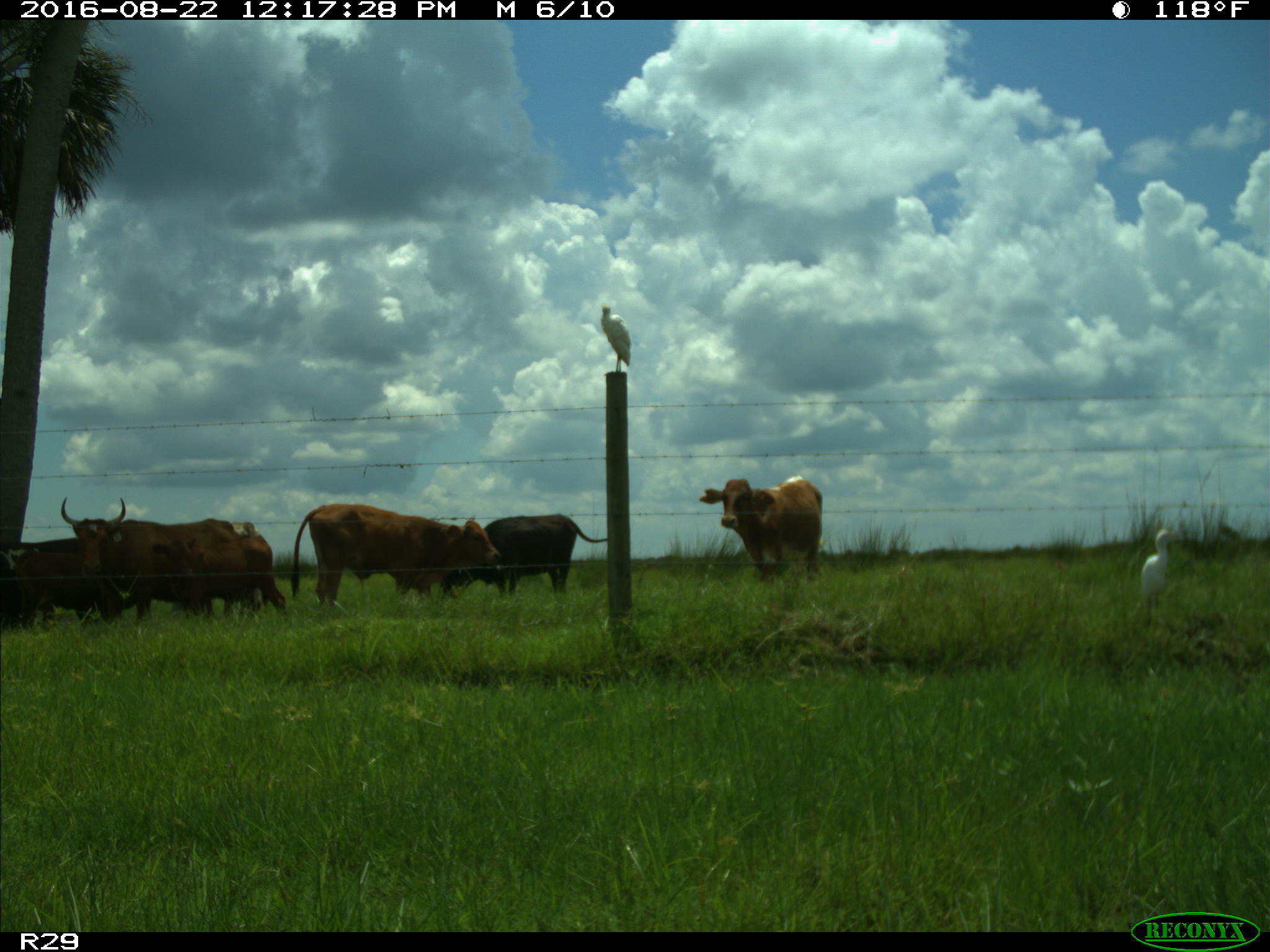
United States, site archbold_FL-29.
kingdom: Animalia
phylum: Chordata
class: Mammalia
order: Artiodactyla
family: Bovidae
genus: Bos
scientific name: Bos taurus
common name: domestic cow